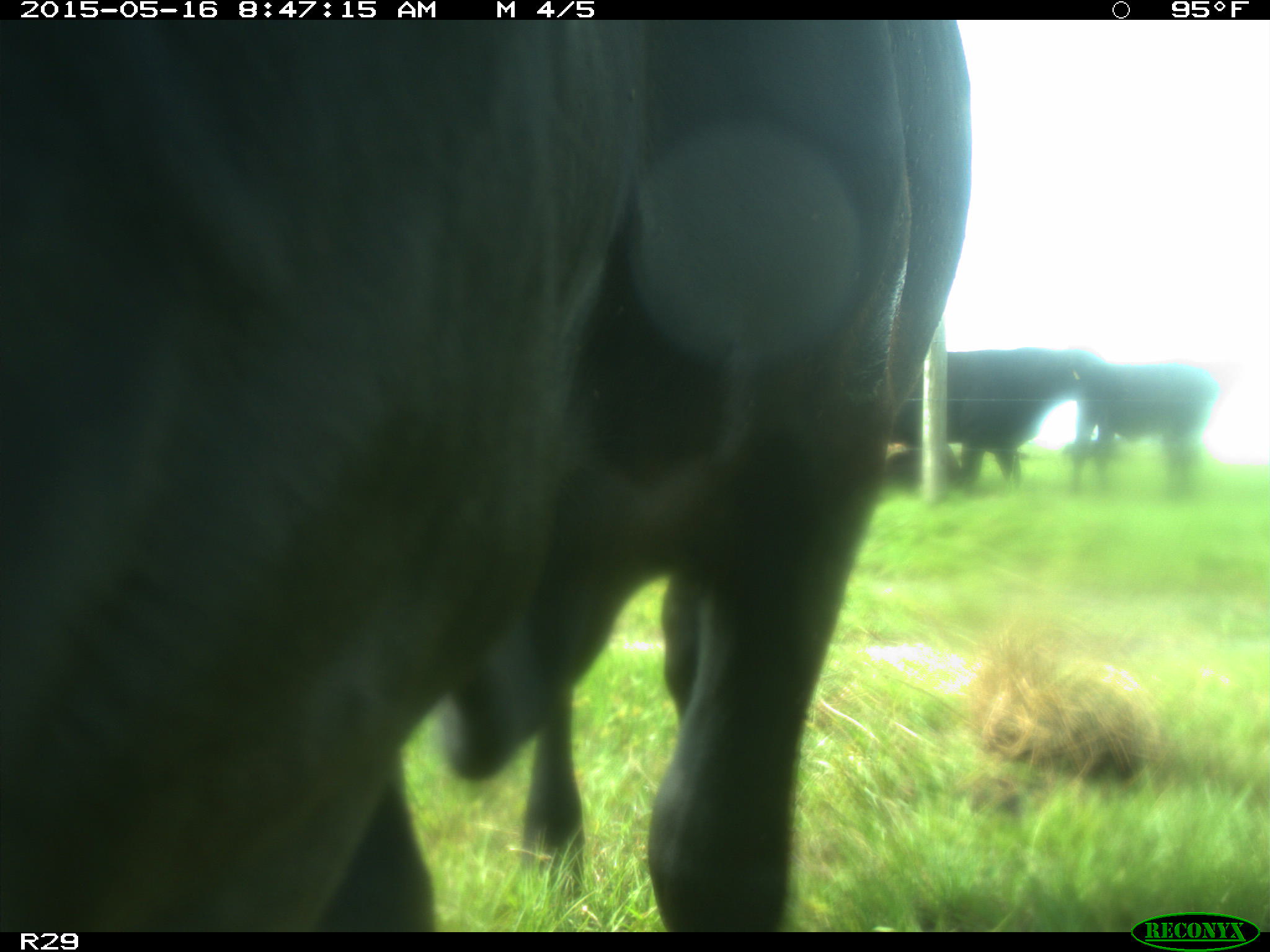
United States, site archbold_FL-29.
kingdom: Animalia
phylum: Chordata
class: Mammalia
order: Artiodactyla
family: Bovidae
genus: Bos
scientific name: Bos taurus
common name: domestic cow